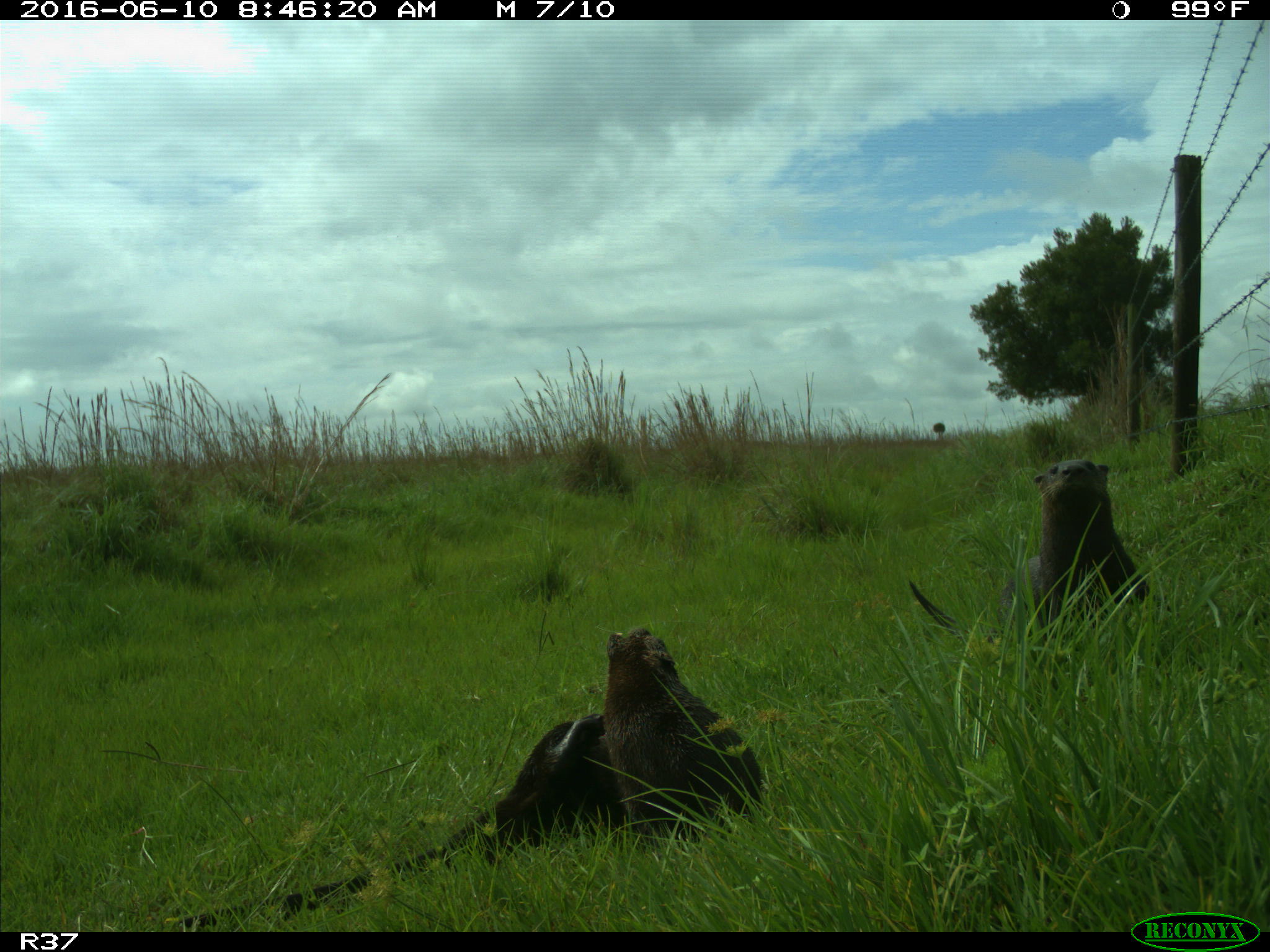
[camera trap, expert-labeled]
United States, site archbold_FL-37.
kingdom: Animalia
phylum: Chordata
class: Mammalia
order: Carnivora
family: Mustelidae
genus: Lontra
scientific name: Lontra canadensis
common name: north american river otter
Lontra canadensis (north american river otter).